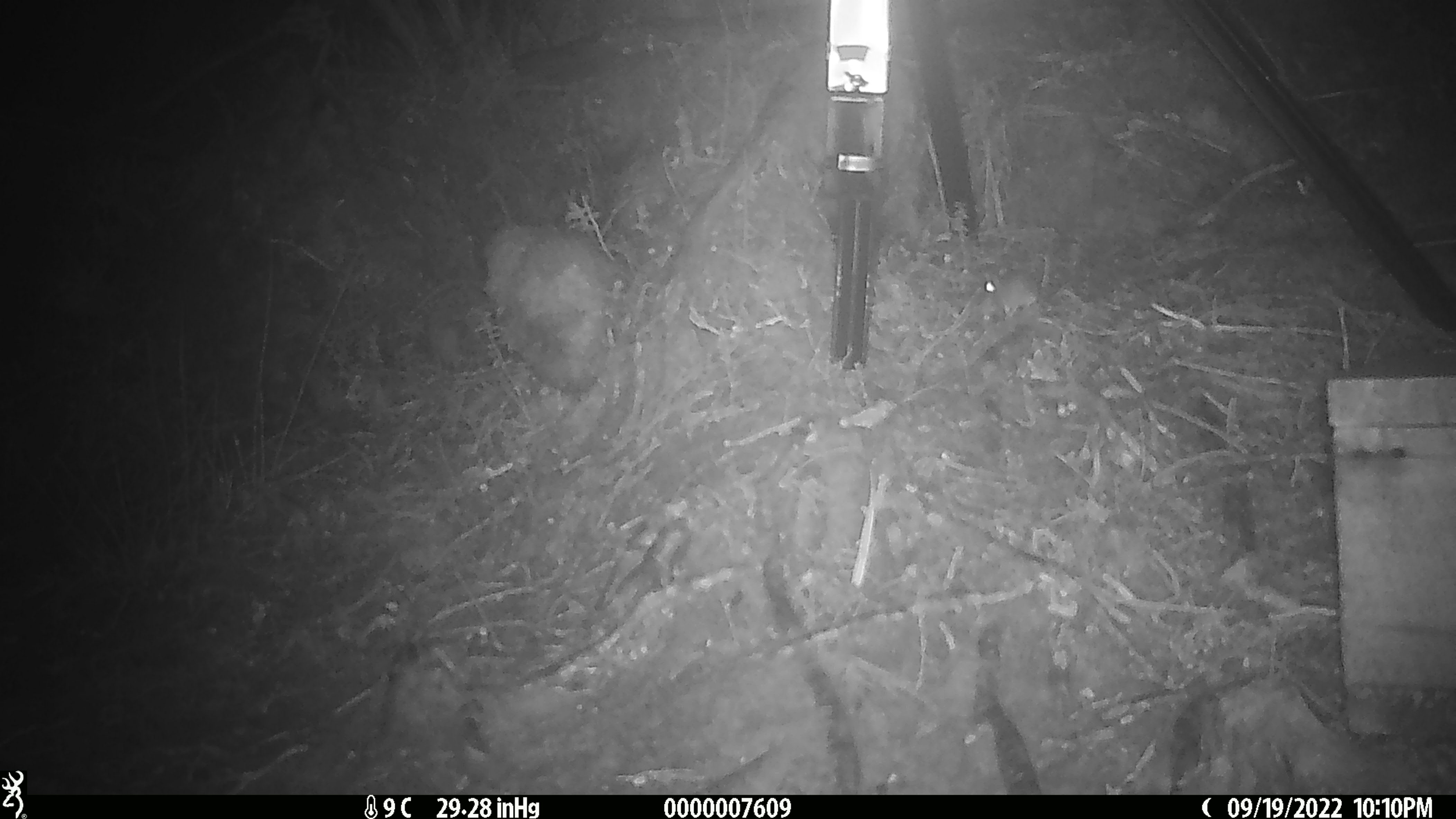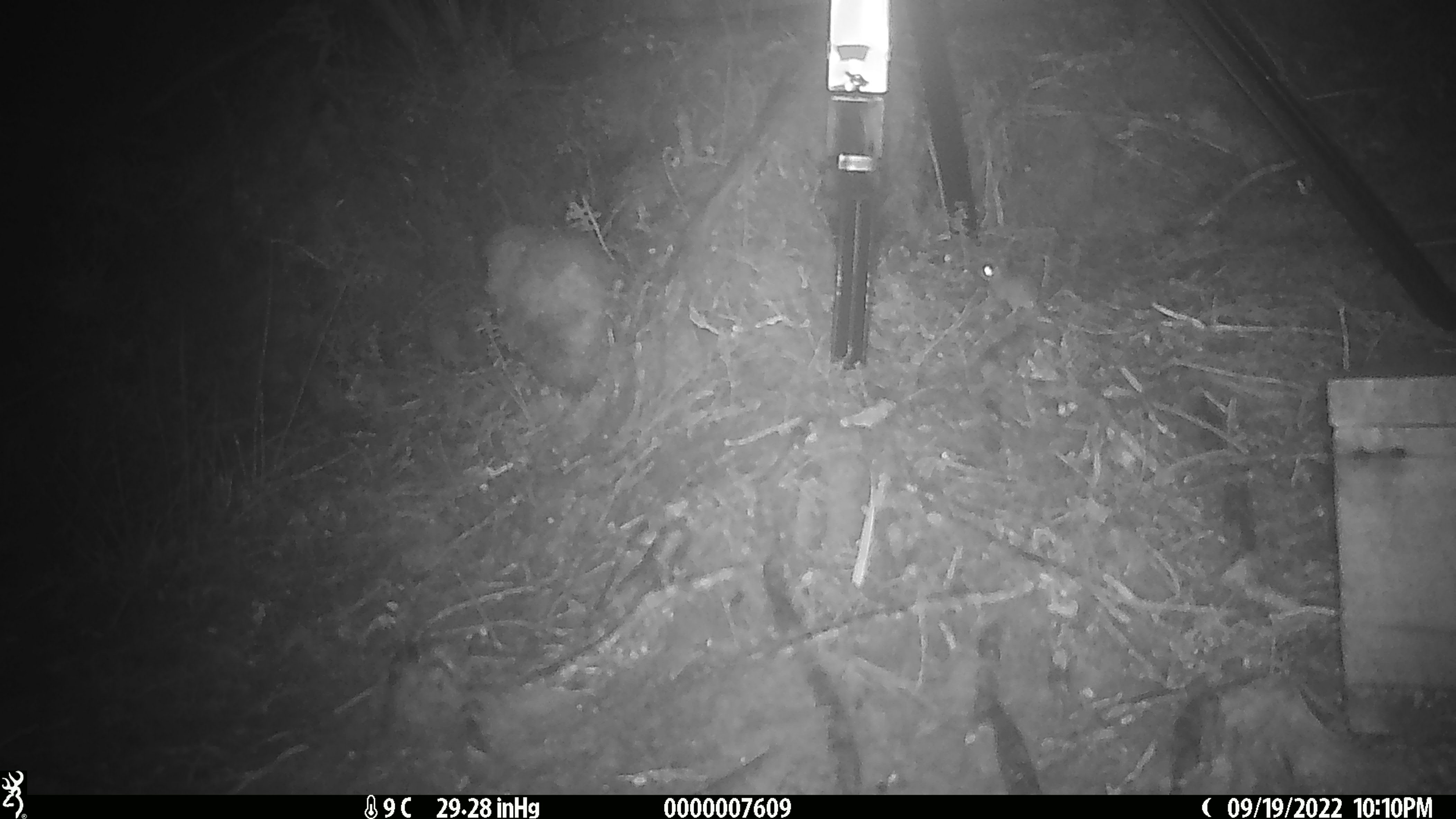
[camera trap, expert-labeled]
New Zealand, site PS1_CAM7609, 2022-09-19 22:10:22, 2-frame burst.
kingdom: Animalia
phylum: Chordata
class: Mammalia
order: Rodentia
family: Muridae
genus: Mus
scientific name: Mus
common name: mouse